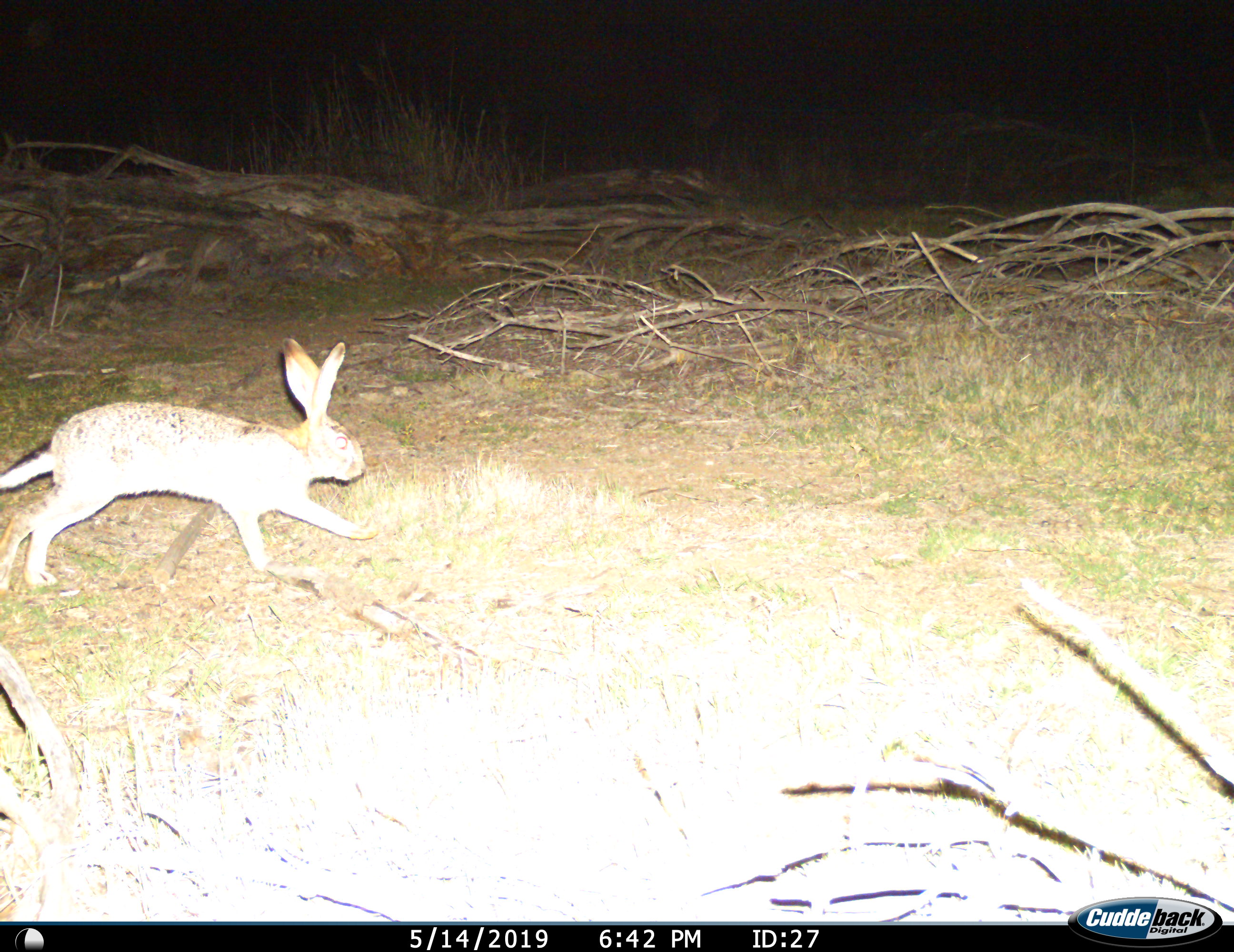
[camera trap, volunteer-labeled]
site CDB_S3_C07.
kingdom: Animalia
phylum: Chordata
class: Mammalia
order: Lagomorpha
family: Leporidae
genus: Lepus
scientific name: Lepus saxatilis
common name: scrub hare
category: harescrub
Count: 1.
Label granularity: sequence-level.